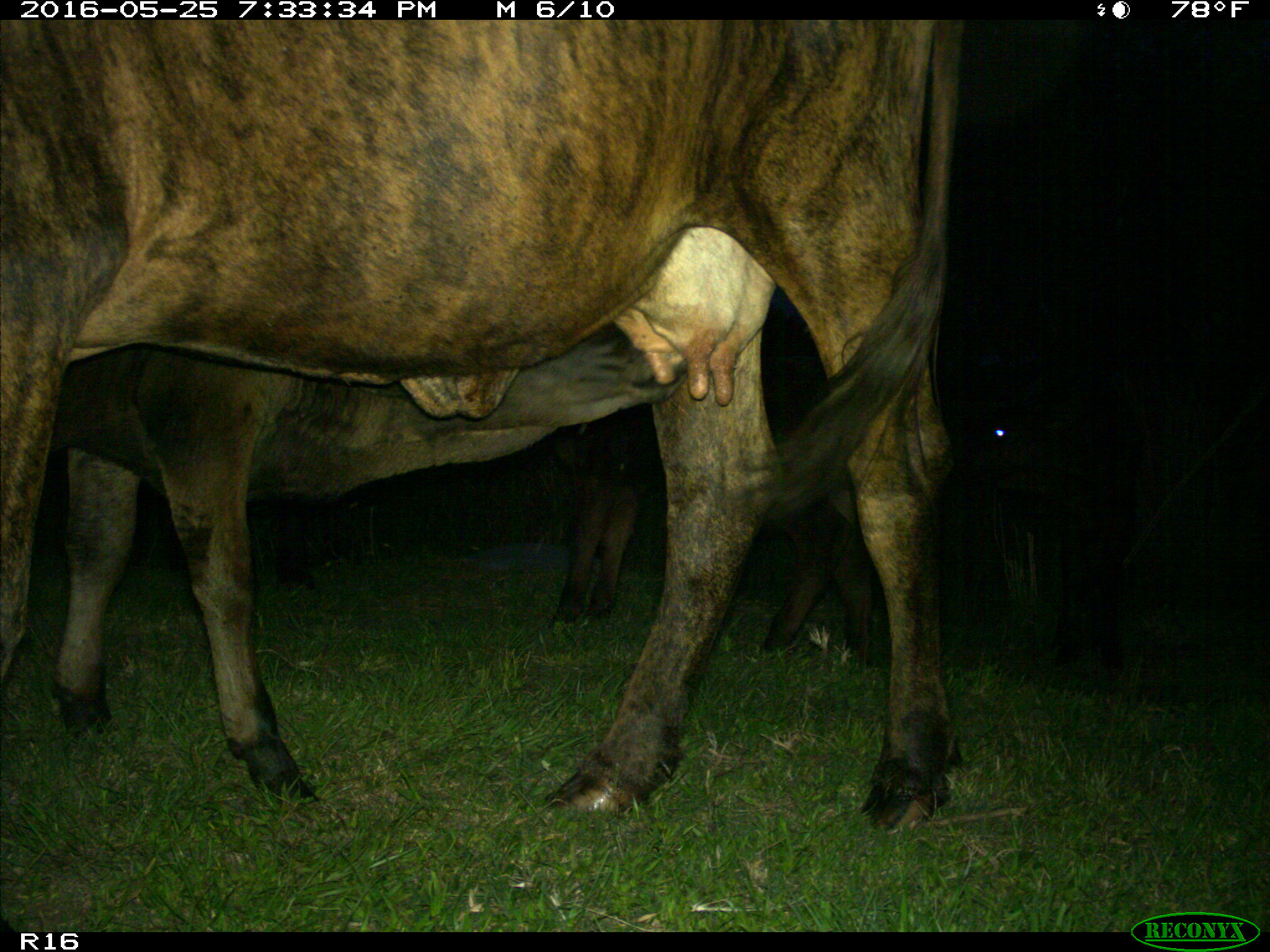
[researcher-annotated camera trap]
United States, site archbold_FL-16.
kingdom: Animalia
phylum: Chordata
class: Mammalia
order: Artiodactyla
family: Bovidae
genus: Bos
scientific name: Bos taurus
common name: domestic cow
Bos taurus (domestic cow).